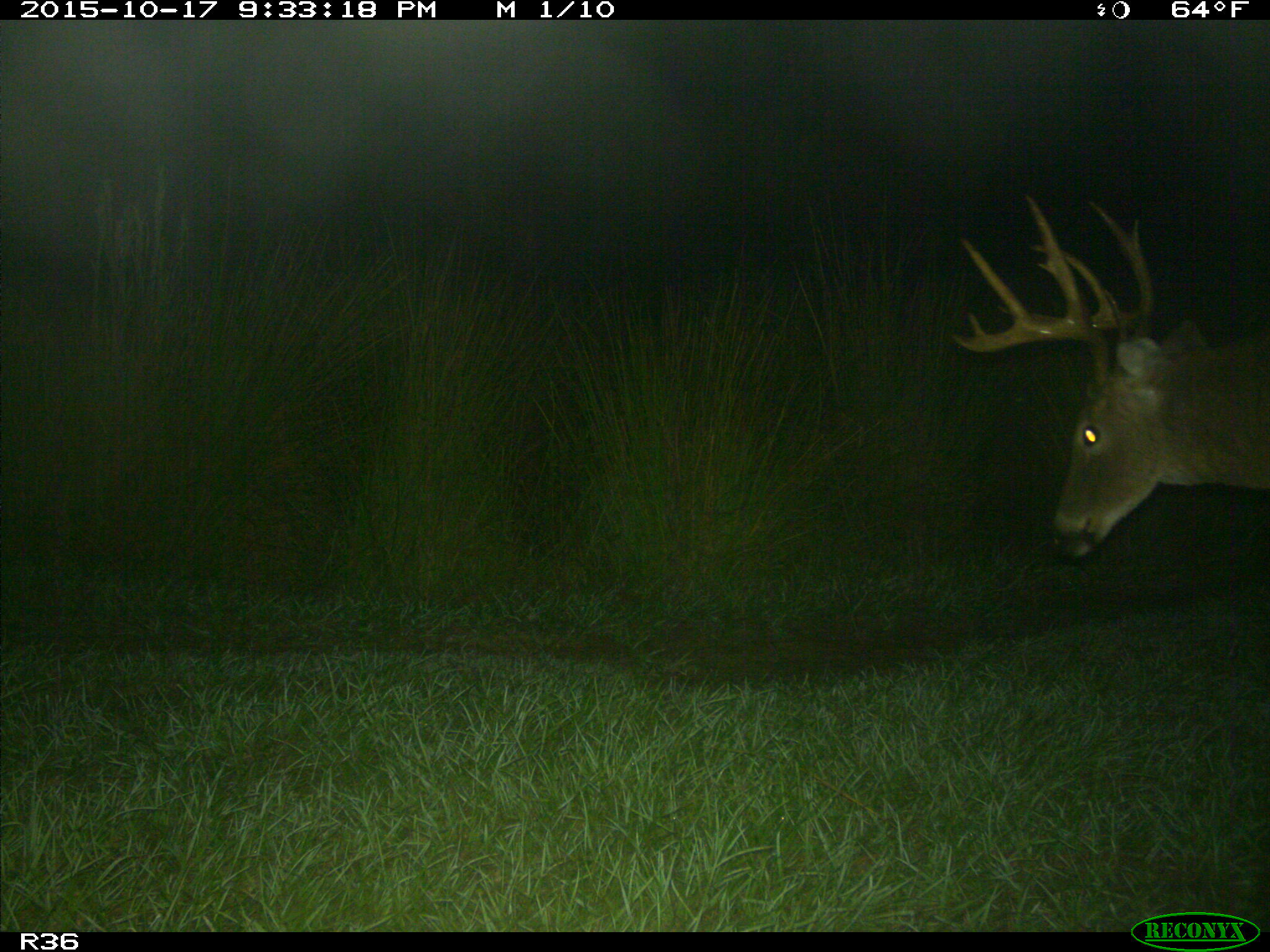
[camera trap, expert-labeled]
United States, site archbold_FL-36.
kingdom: Animalia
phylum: Chordata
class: Mammalia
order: Artiodactyla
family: Cervidae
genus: Odocoileus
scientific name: Odocoileus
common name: deer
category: unidentified deer